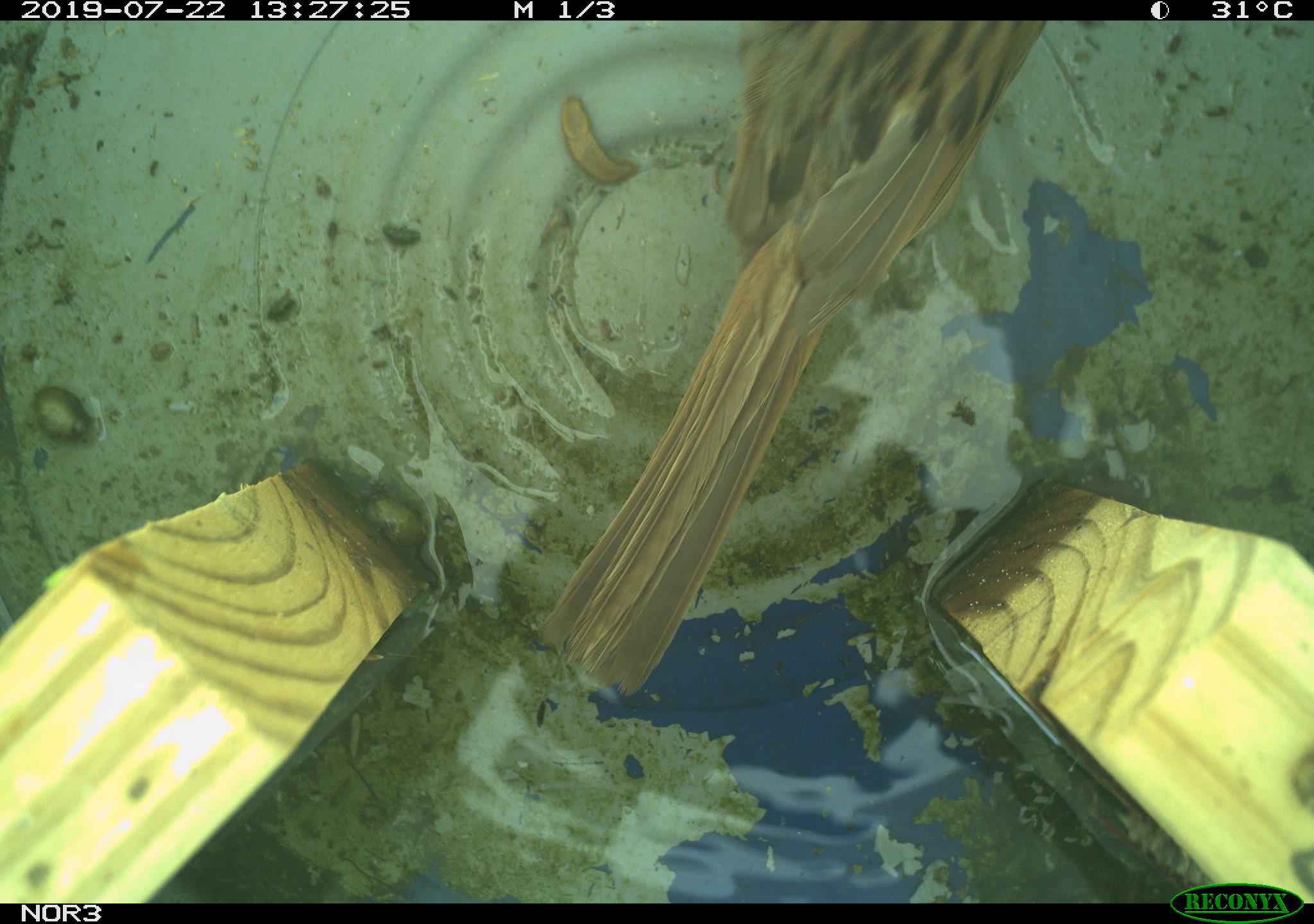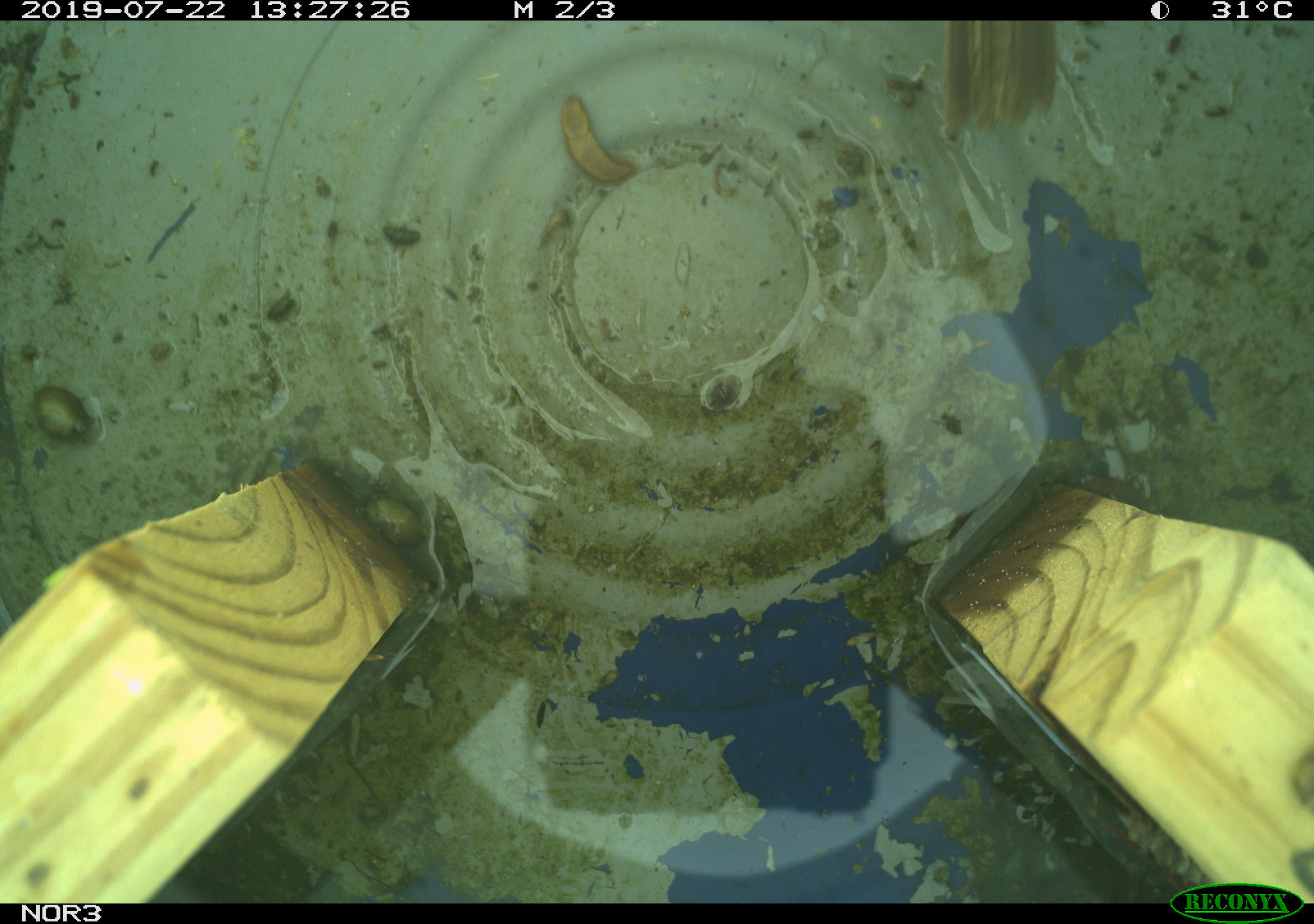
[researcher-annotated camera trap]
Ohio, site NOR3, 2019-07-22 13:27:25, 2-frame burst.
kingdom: Animalia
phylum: Chordata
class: Aves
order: Passeriformes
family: Passerellidae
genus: Melospiza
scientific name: Melospiza melodia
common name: song sparrow